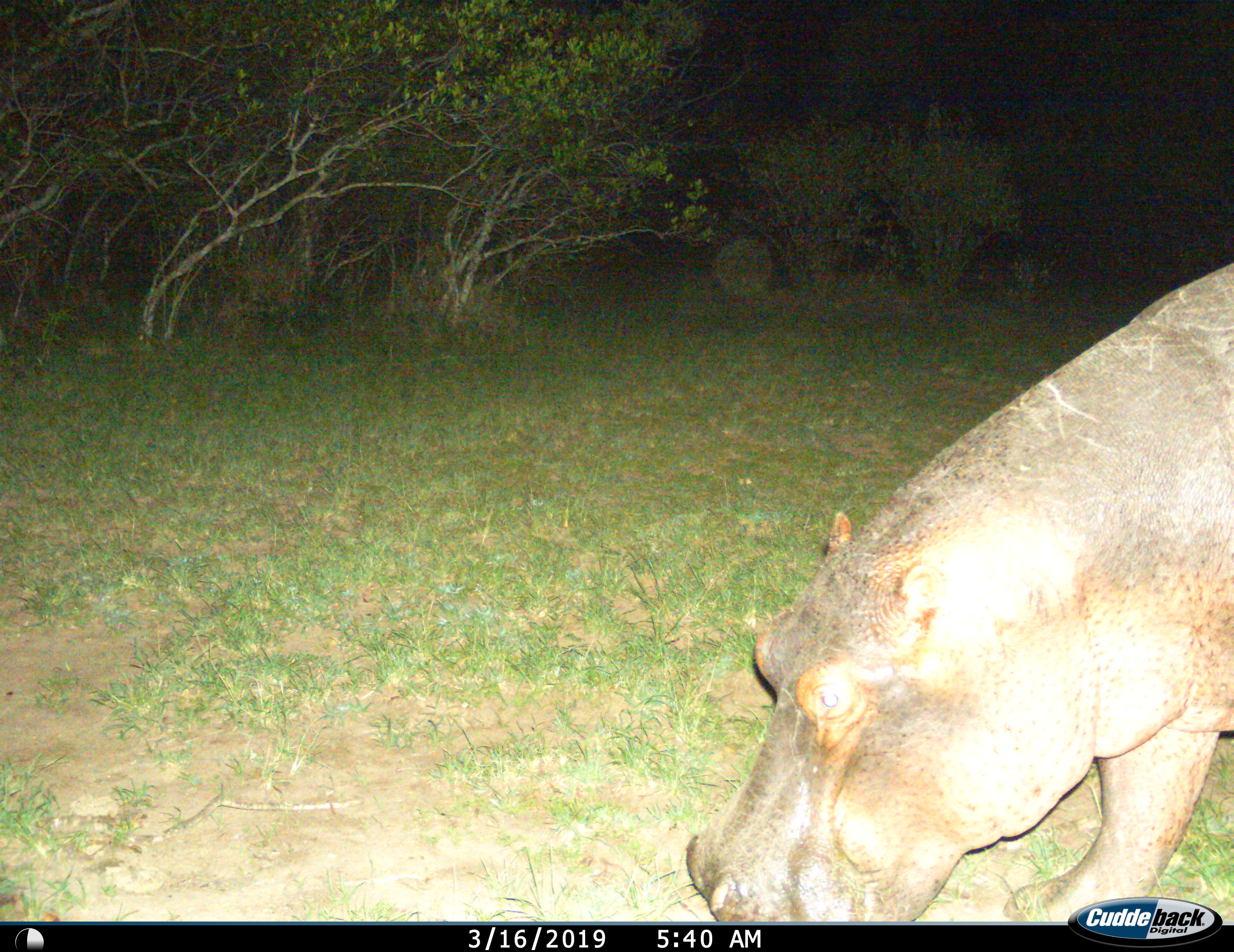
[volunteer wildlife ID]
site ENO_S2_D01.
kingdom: Animalia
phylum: Chordata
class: Mammalia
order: Artiodactyla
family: Hippopotamidae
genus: Hippopotamus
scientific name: Hippopotamus amphibius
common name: hippopotamus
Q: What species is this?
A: Hippopotamus (Hippopotamus amphibius).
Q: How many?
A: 1.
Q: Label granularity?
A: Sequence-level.